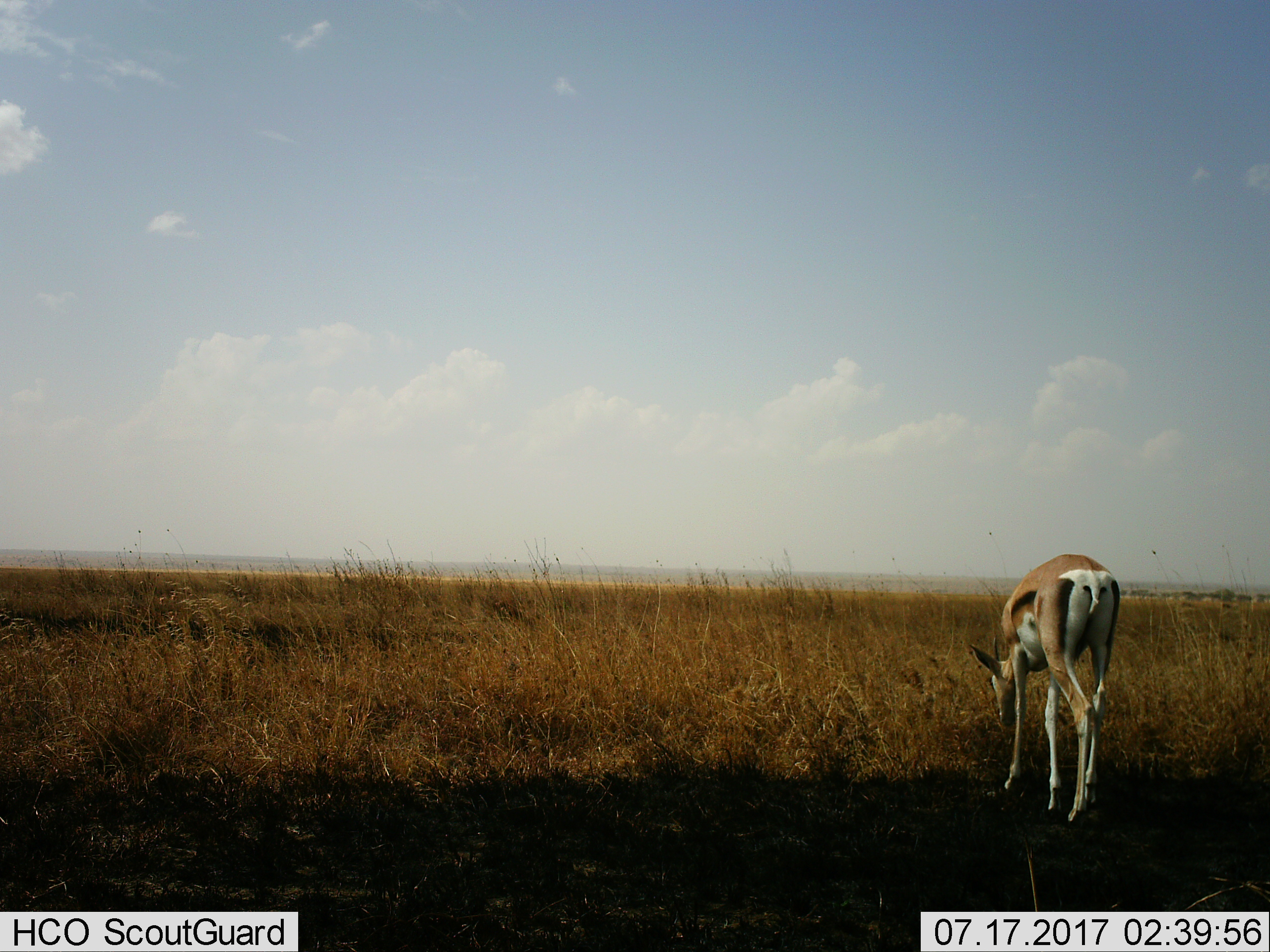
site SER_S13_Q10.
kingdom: Animalia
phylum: Chordata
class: Mammalia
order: Artiodactyla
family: Bovidae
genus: Eudorcas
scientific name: Eudorcas thomsonii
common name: thomson's gazelle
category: gazellethomsons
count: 1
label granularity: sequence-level